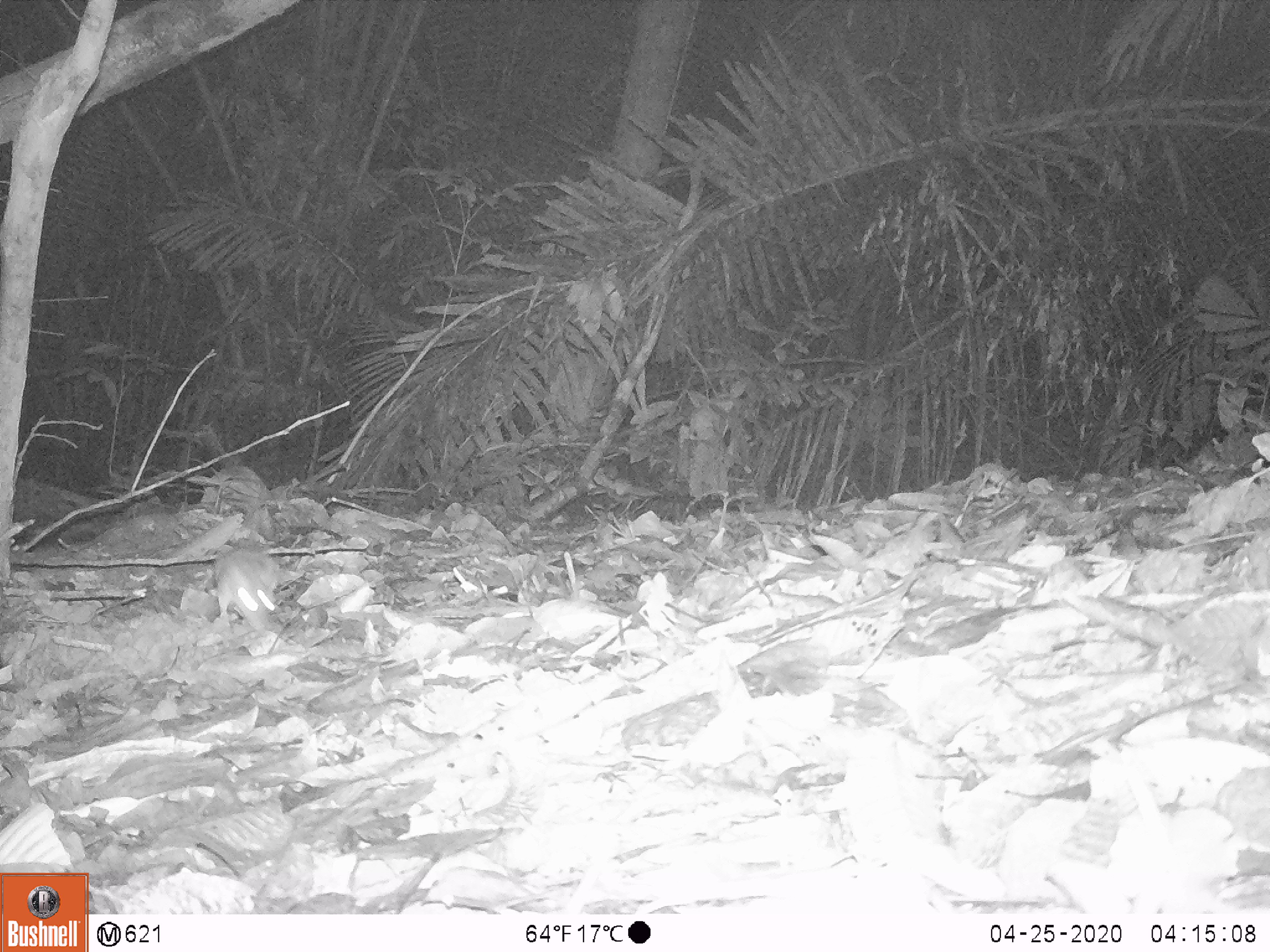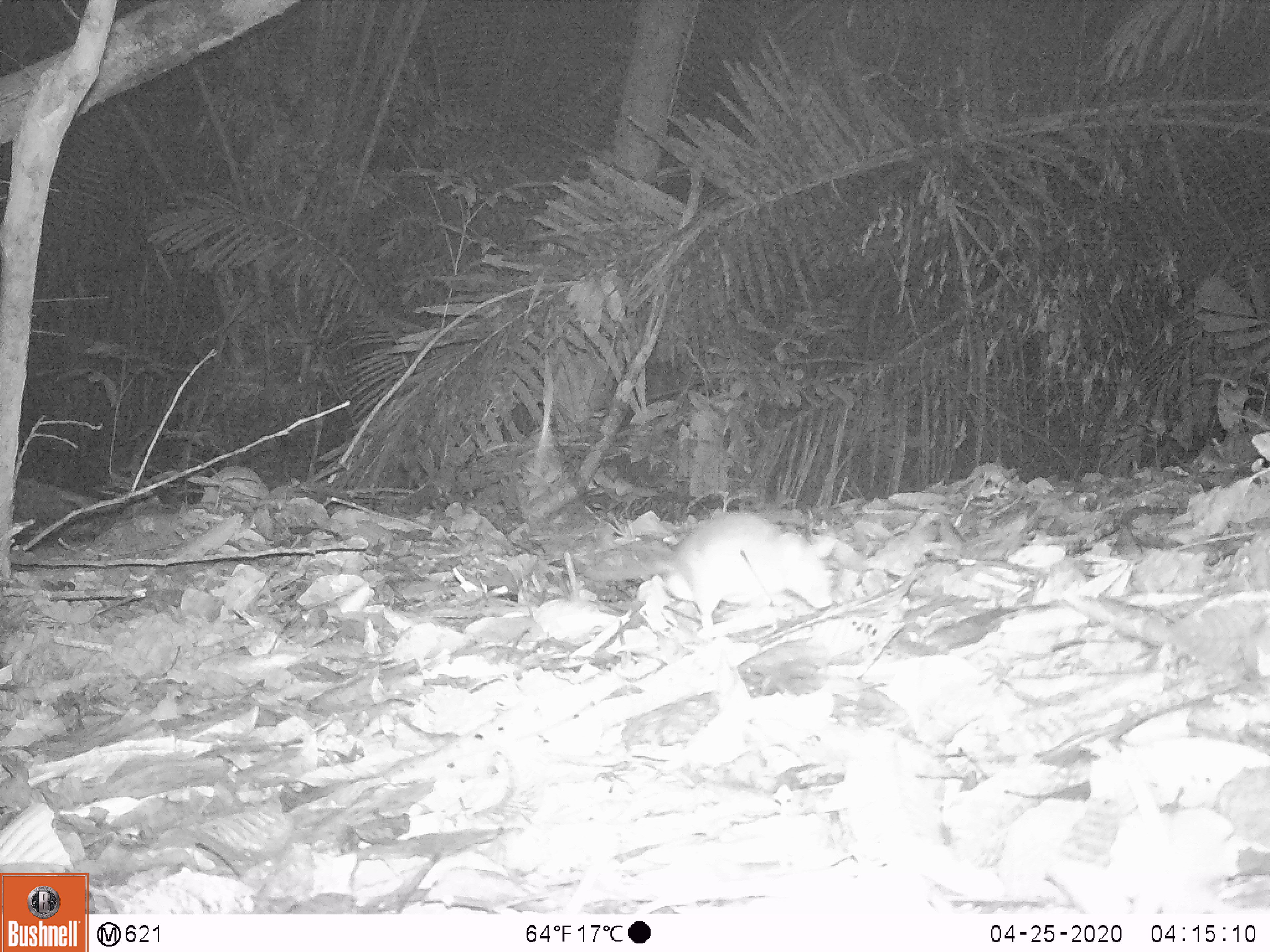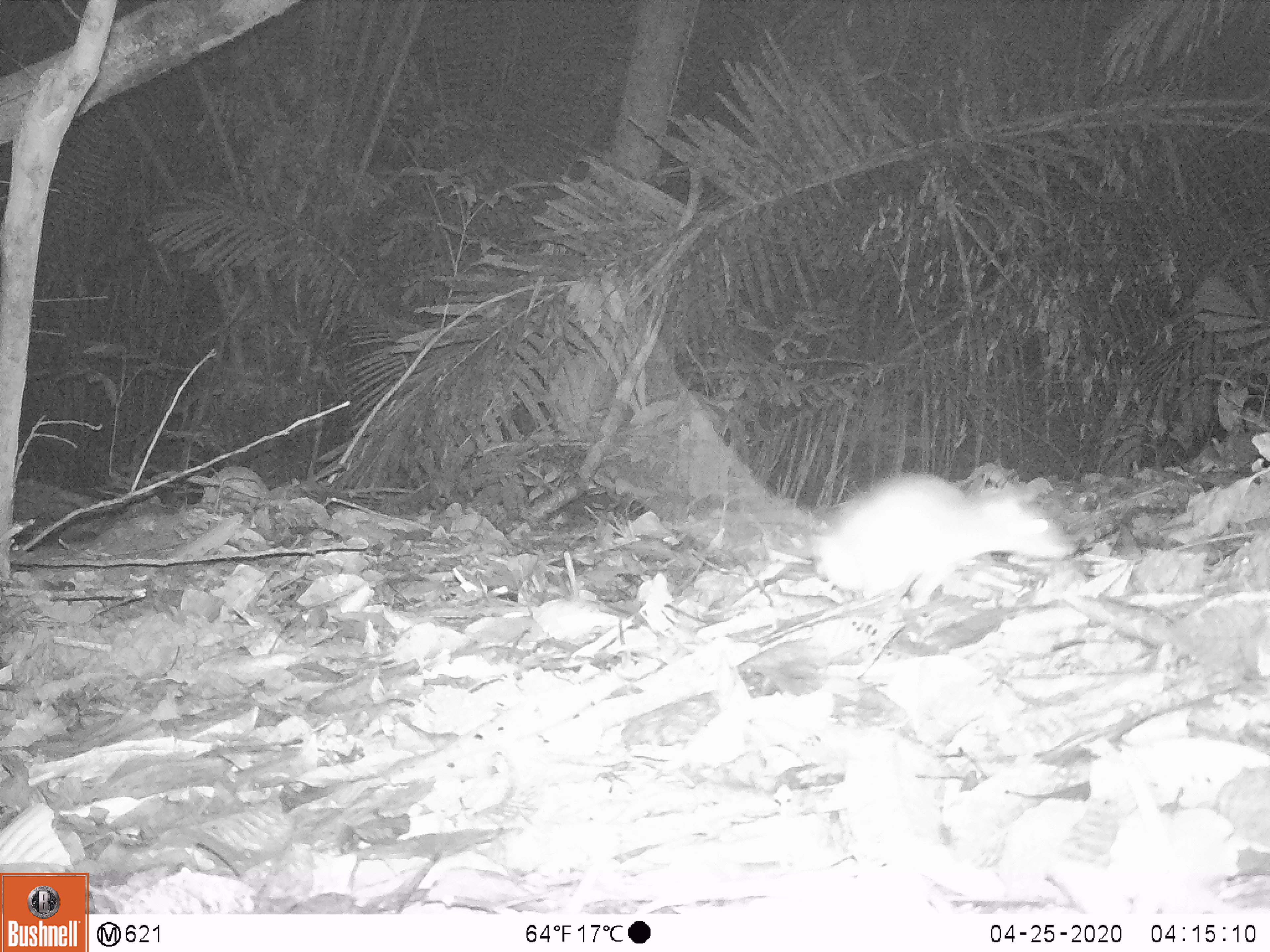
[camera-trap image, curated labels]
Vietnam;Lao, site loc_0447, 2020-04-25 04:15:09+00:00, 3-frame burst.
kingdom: Animalia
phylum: Chordata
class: Mammalia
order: Rodentia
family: Muridae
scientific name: Muridae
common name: old-world mice and rats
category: unidentified murid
Unidentified murid (old-world mice and rats) (Muridae). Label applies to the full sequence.